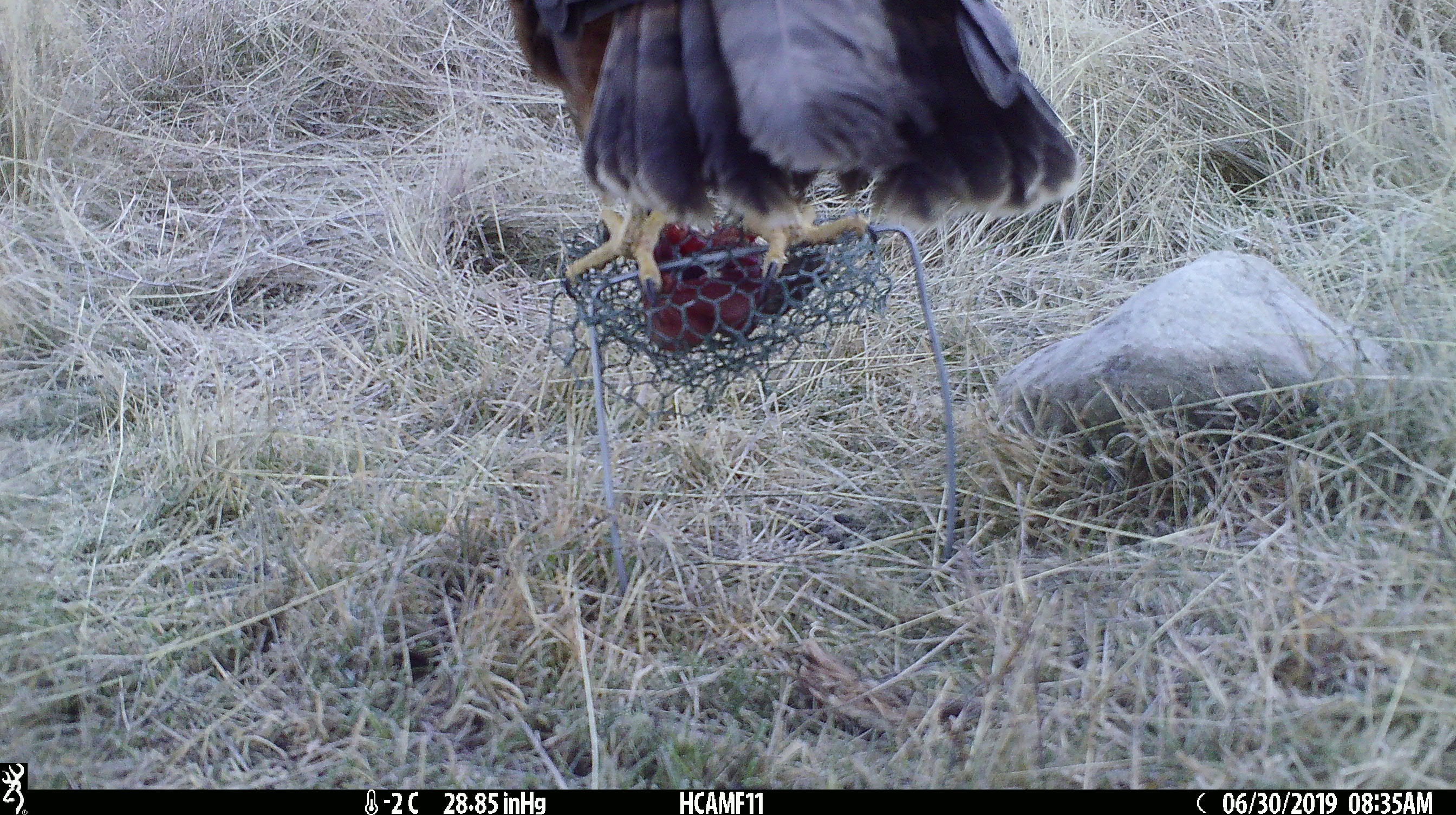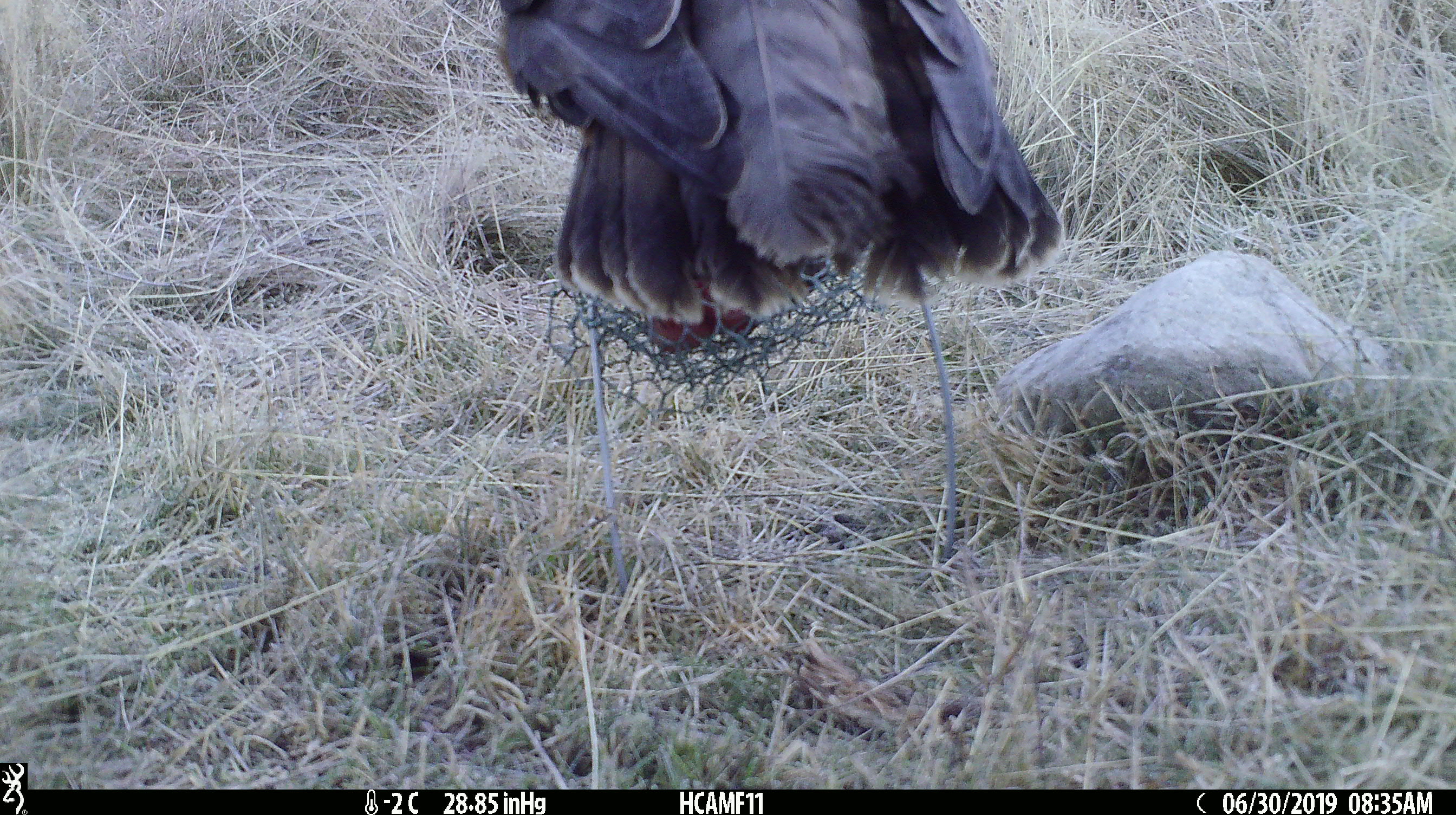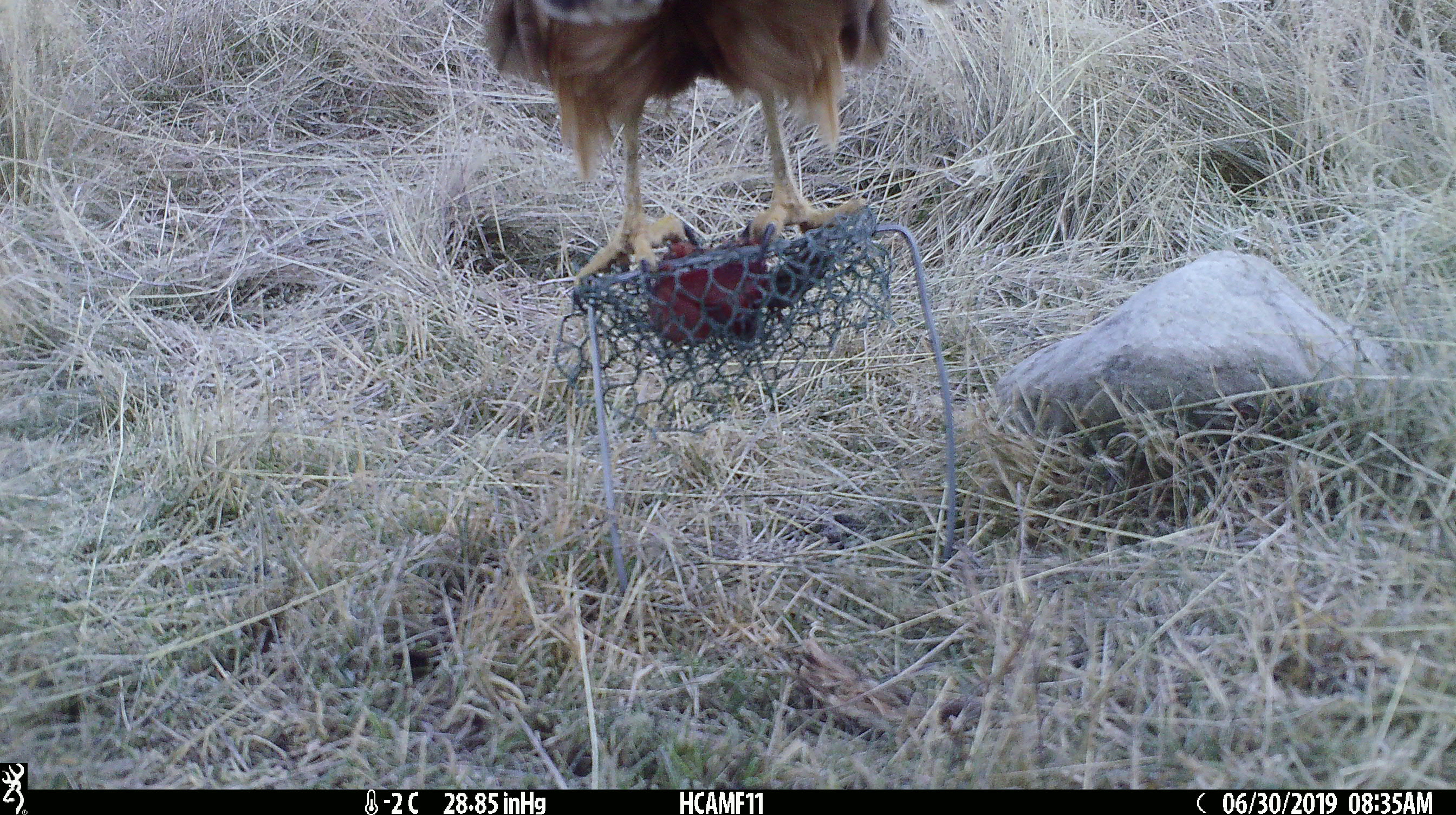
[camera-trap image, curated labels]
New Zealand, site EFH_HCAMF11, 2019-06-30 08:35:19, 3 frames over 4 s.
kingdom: Animalia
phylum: Chordata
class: Aves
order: Accipitriformes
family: Accipitridae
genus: Circus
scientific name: Circus approximans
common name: swamp harrier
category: harrier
Harrier (swamp harrier) (Circus approximans).